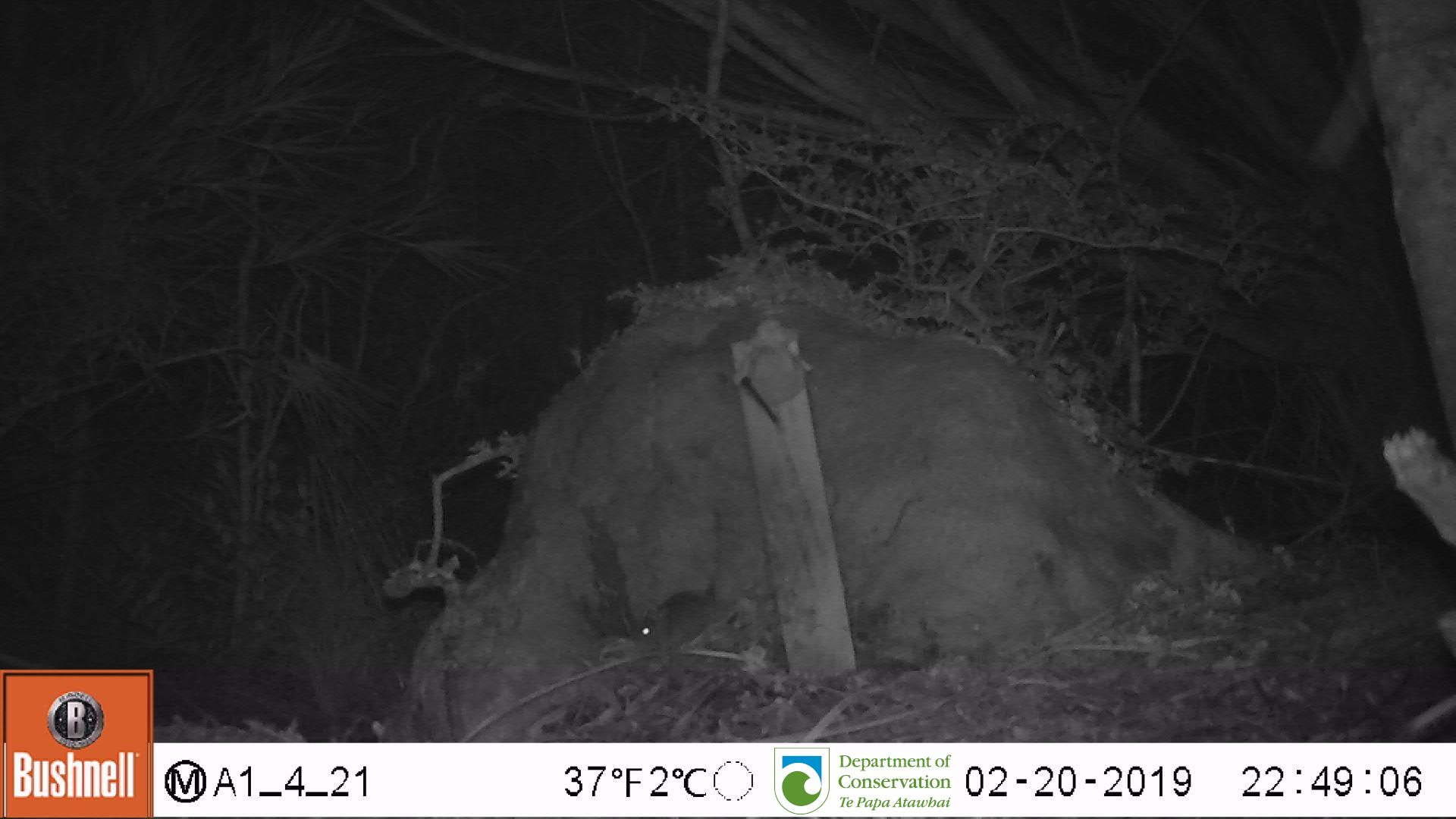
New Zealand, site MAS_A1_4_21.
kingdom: Animalia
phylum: Chordata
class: Mammalia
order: Rodentia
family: Muridae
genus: Mus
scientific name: Mus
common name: mouse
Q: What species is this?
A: Mouse (Mus).